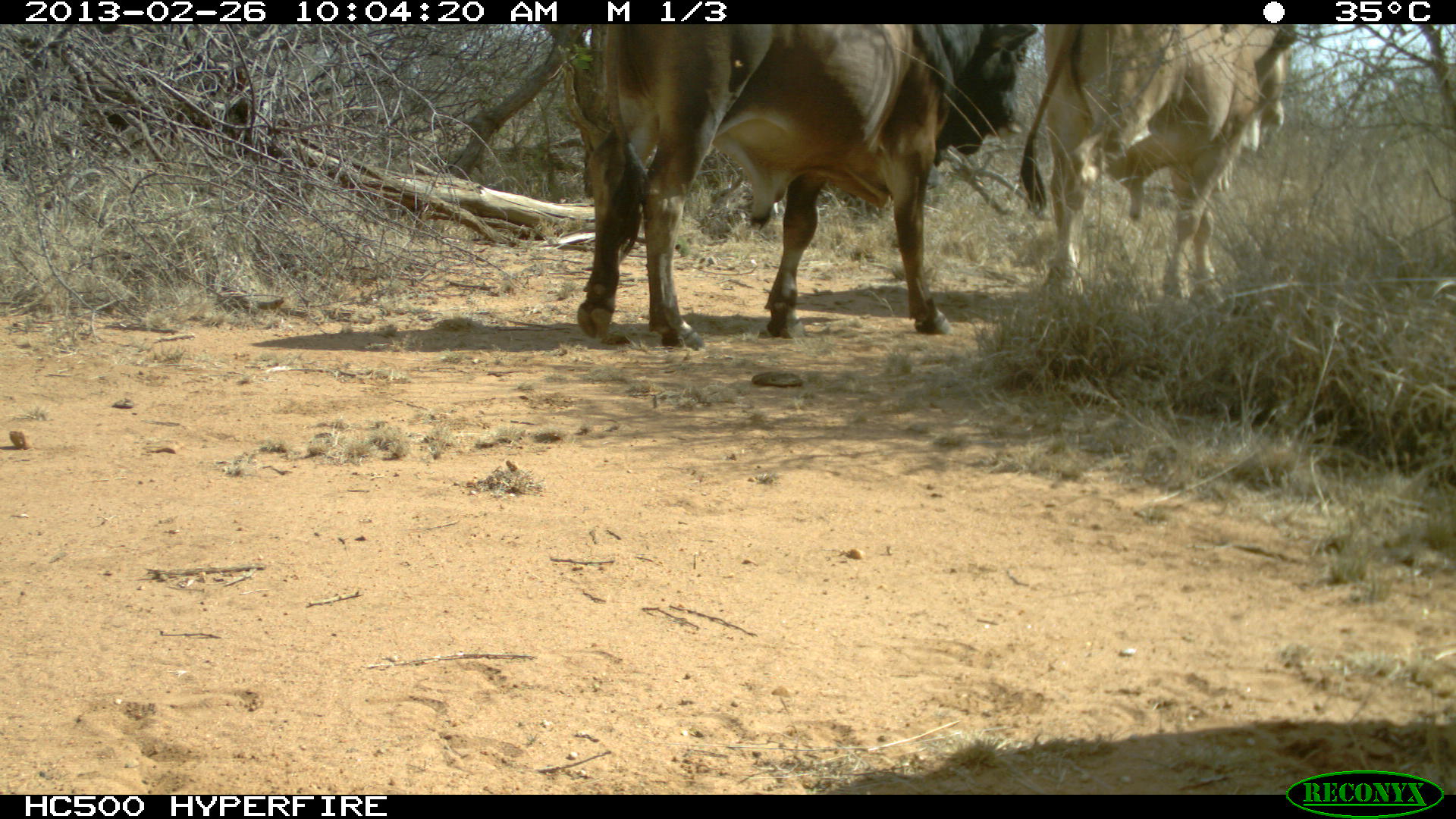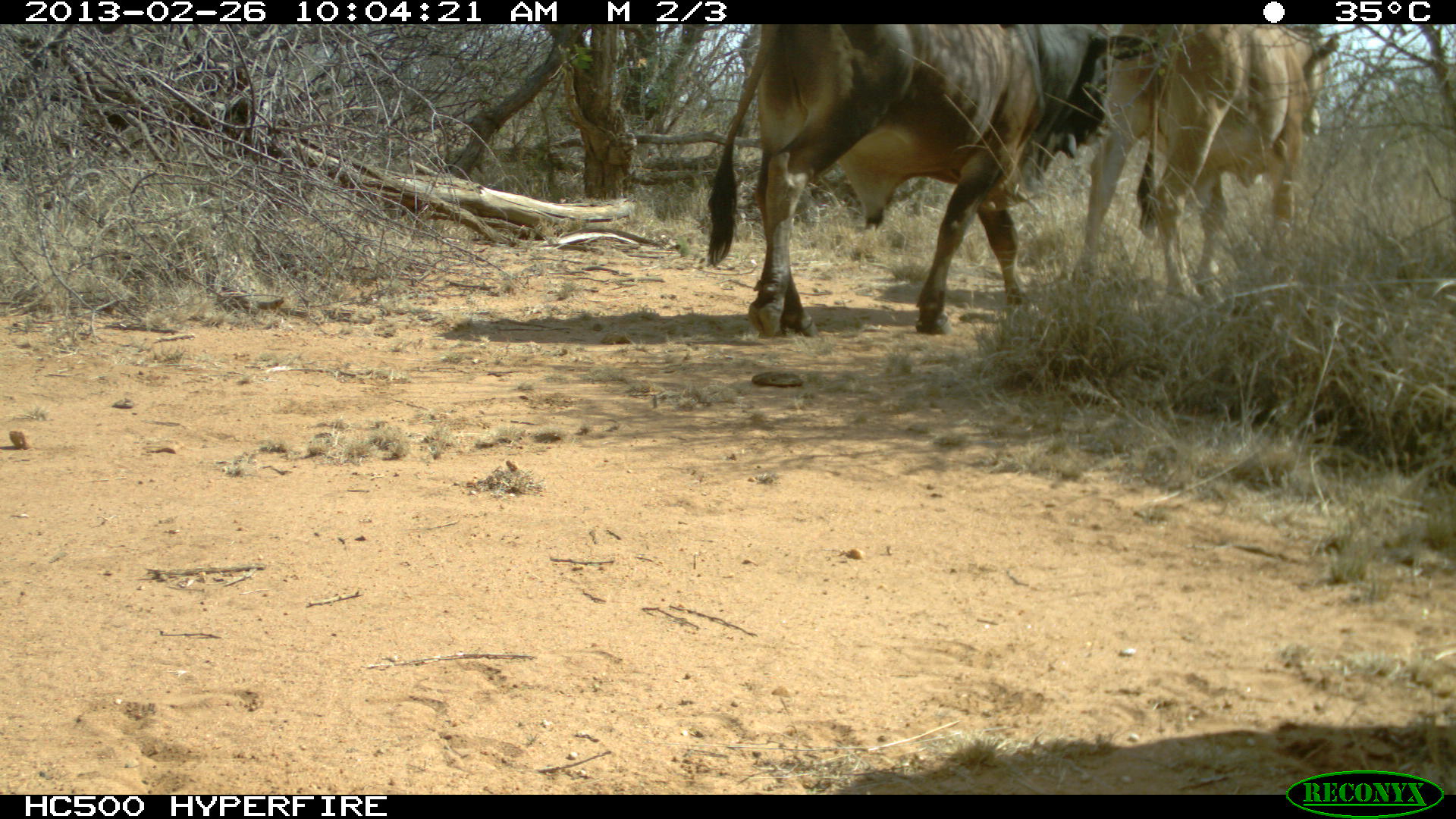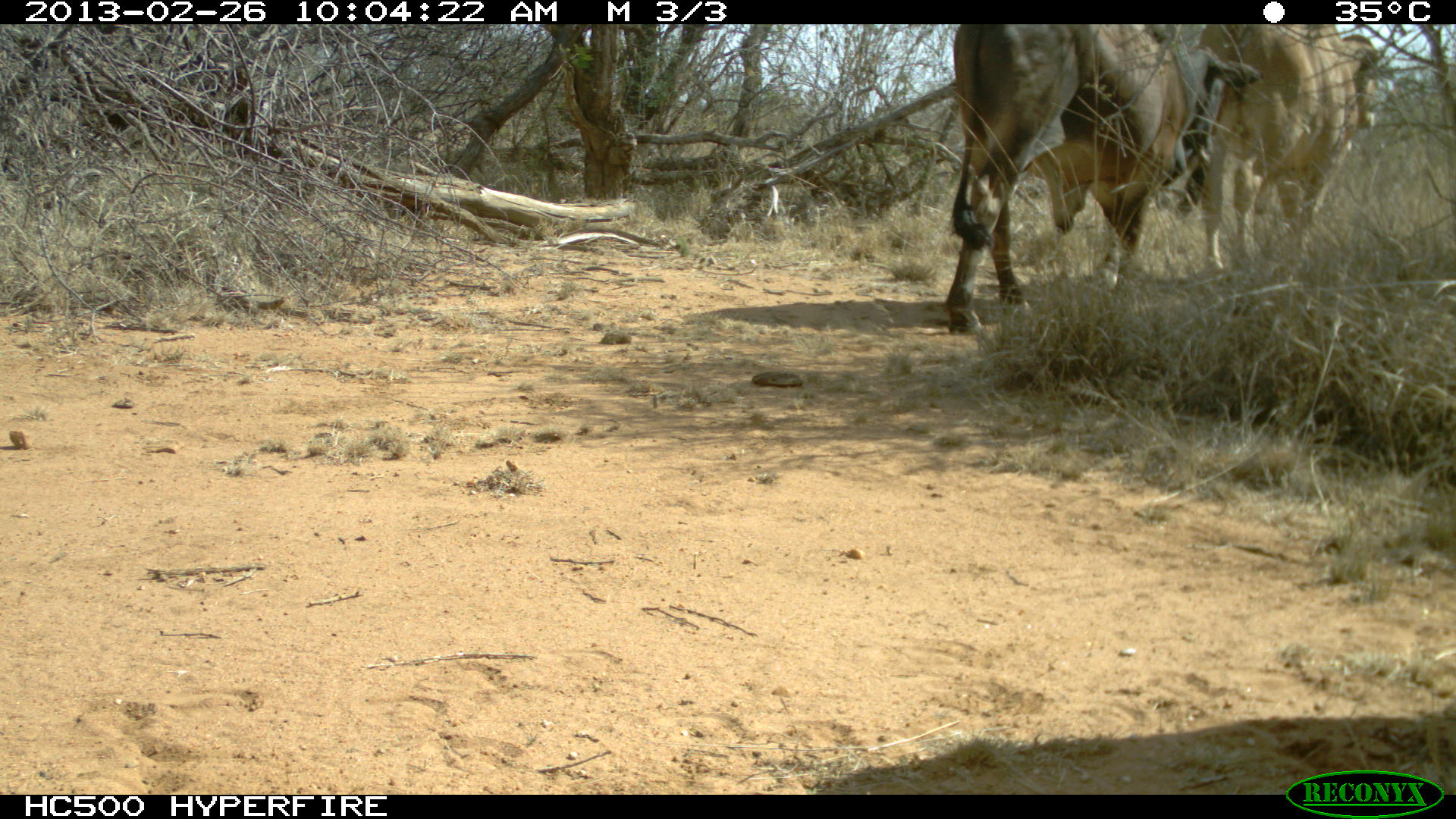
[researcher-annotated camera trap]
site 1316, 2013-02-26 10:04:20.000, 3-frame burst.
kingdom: Animalia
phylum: Chordata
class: Mammalia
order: Artiodactyla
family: Bovidae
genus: Bos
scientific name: Bos taurus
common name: domestic cattle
Bos taurus (domestic cattle), count 2.